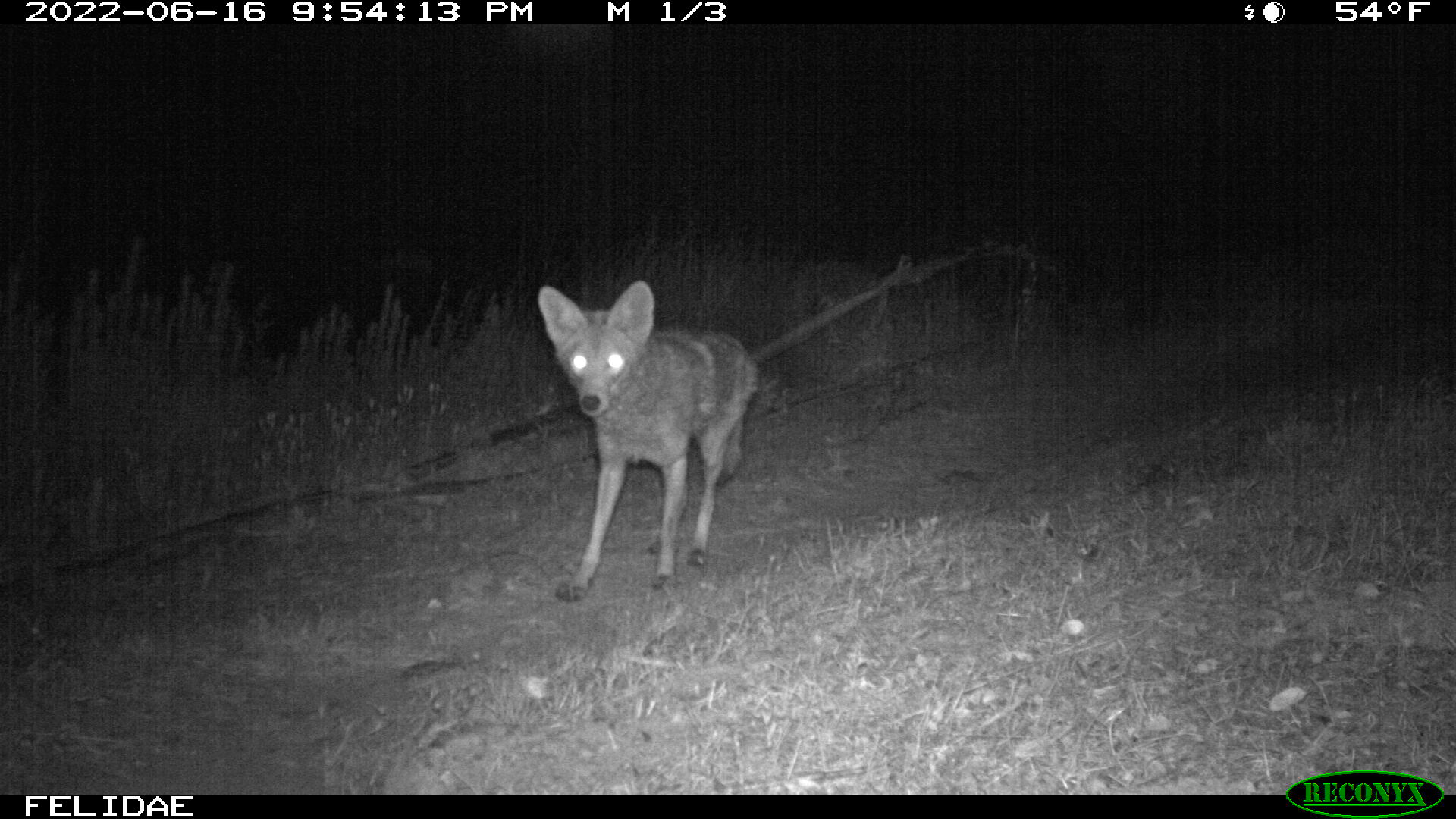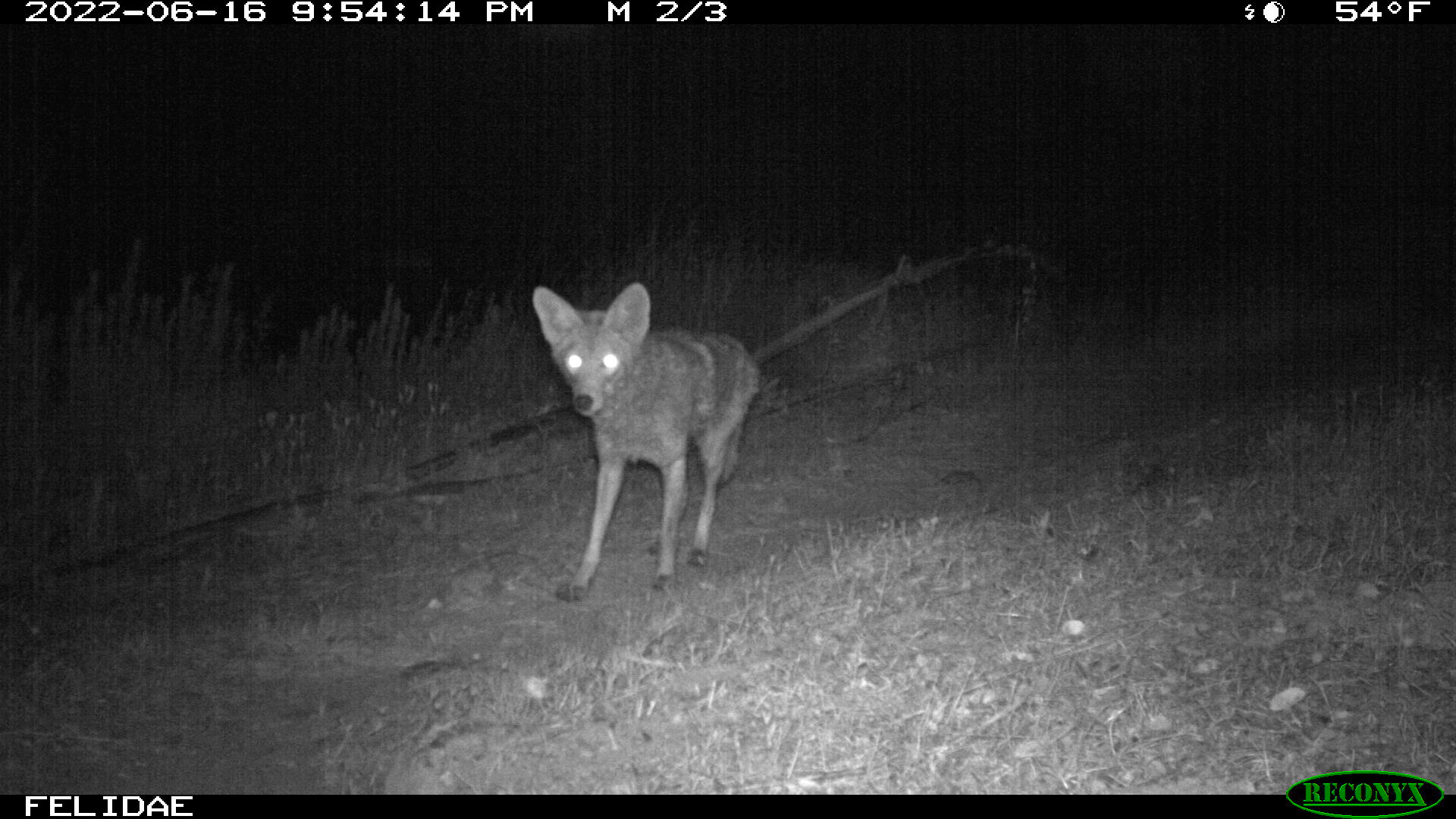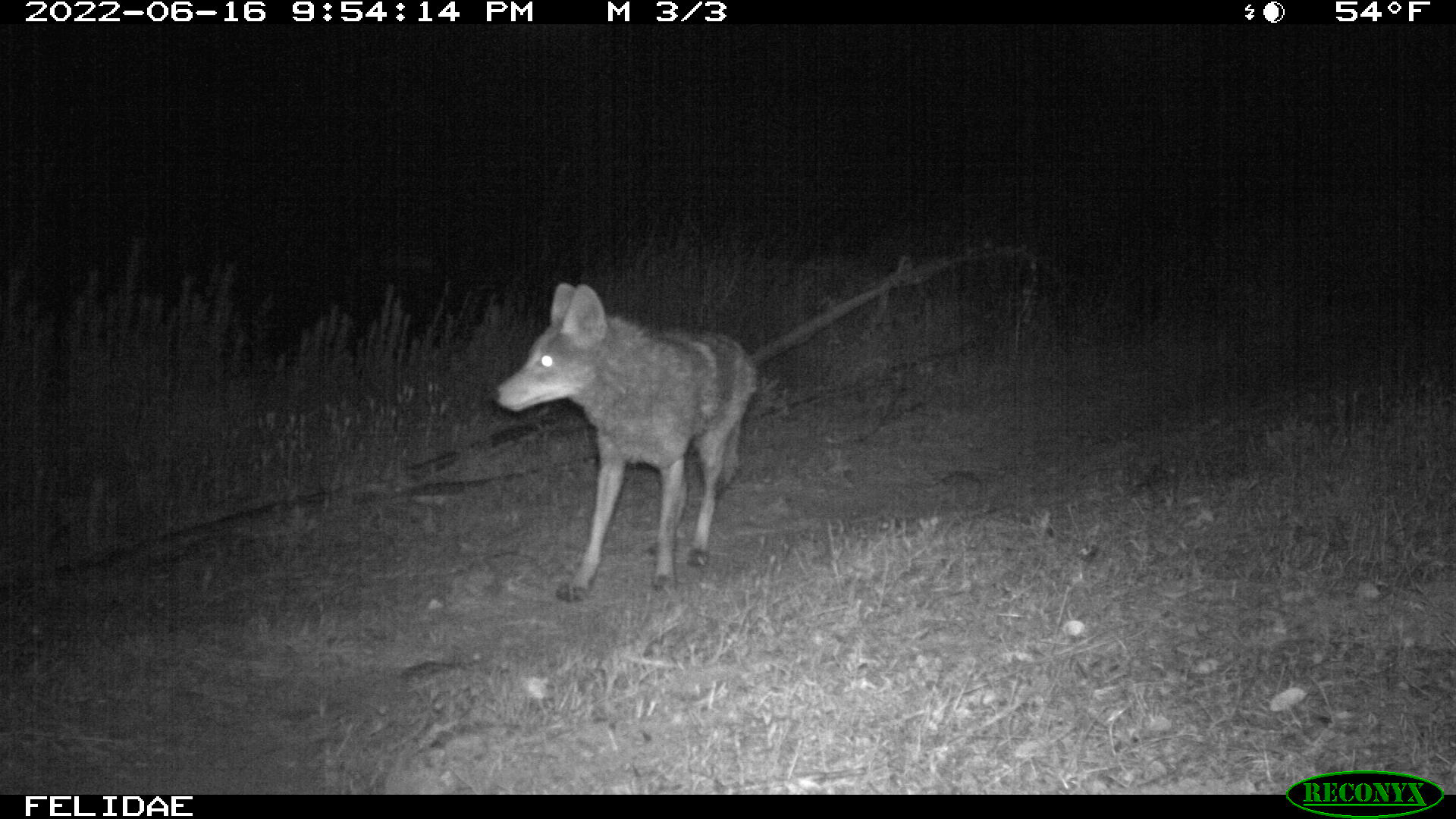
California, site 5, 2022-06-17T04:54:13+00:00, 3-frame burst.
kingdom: Animalia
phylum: Chordata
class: Mammalia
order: Carnivora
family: Canidae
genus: Canis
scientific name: Canis latrans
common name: coyote